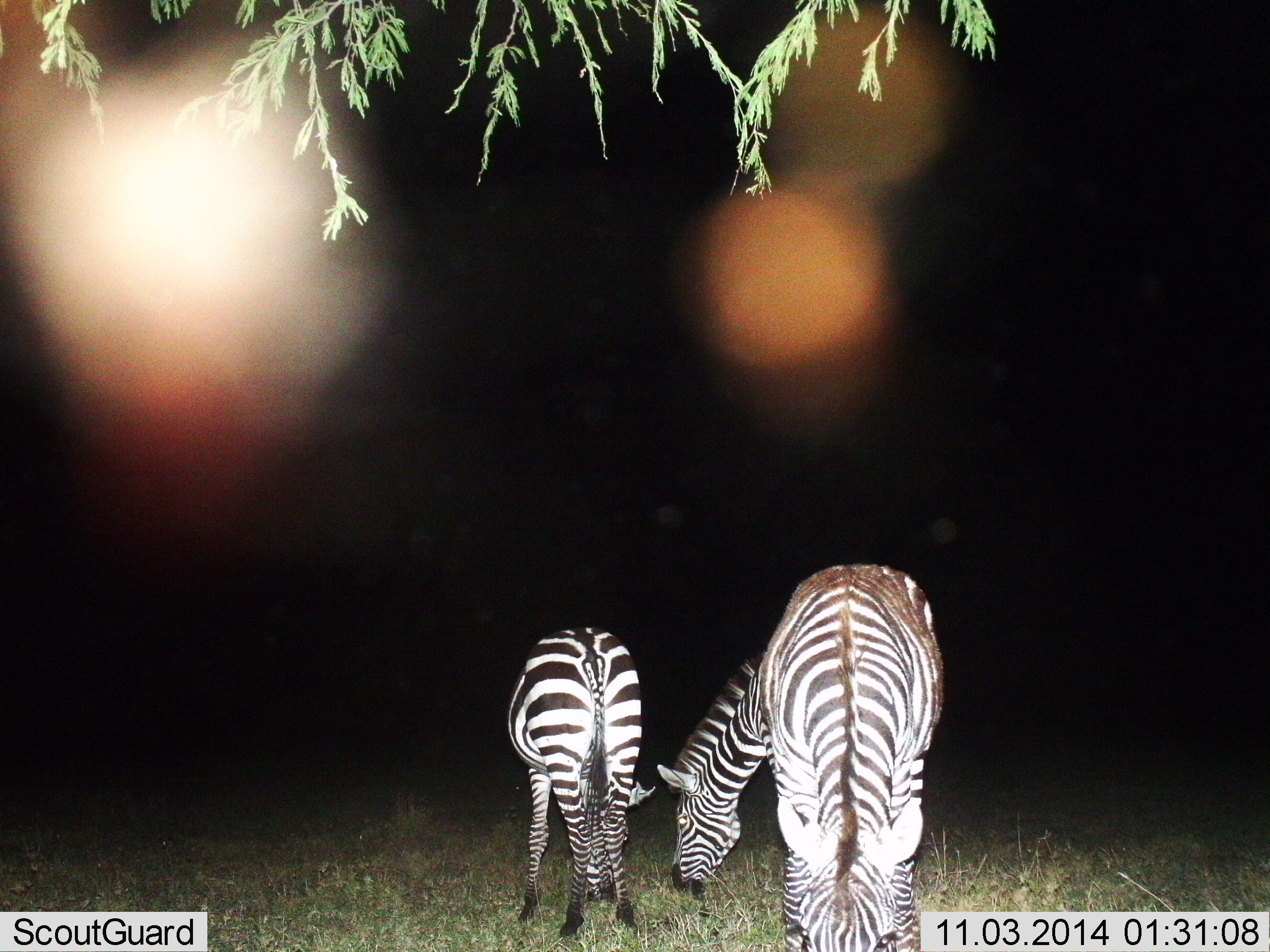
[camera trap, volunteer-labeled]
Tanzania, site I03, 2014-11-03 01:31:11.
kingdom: Animalia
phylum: Chordata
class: Mammalia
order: Perissodactyla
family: Equidae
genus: Equus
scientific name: Equus quagga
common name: plains zebra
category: zebra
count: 2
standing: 10%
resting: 0%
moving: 0%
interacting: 0%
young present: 10%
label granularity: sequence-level